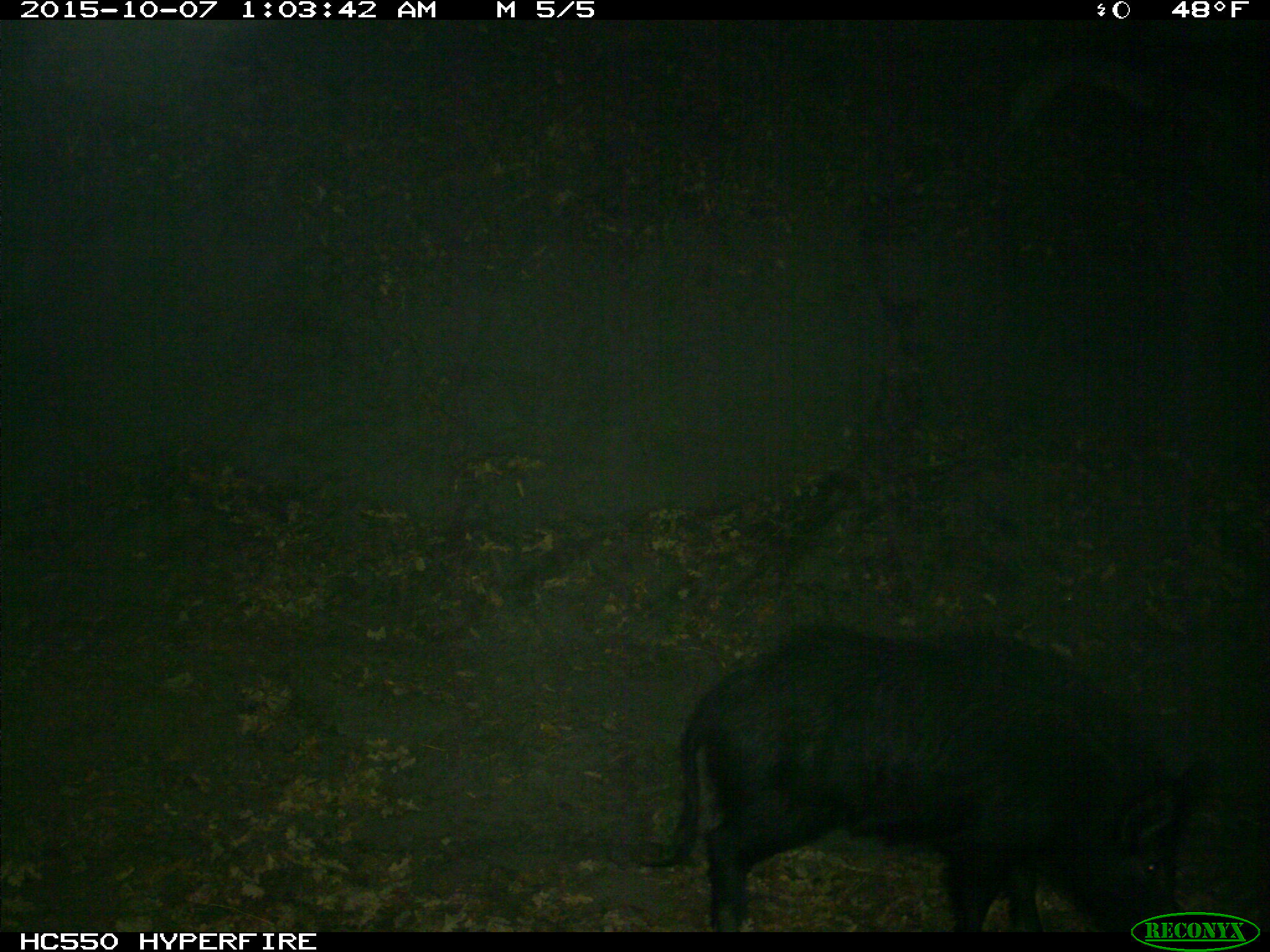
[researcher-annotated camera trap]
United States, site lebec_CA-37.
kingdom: Animalia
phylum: Chordata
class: Mammalia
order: Artiodactyla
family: Suidae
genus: Sus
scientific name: Sus scrofa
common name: wild boar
Sus scrofa (wild boar).